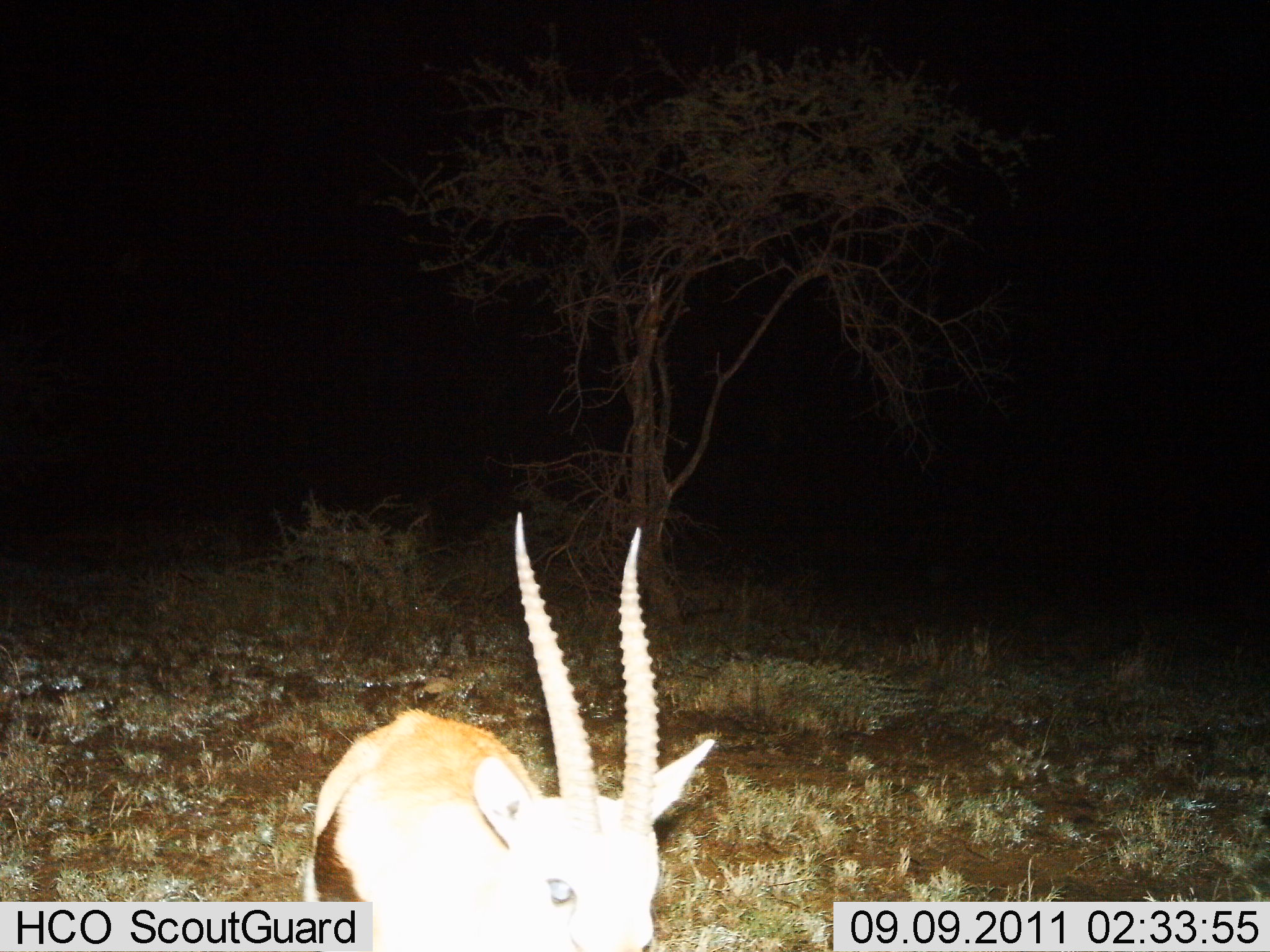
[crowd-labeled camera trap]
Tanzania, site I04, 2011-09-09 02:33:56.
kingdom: Animalia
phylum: Chordata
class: Mammalia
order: Artiodactyla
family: Bovidae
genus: Eudorcas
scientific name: Eudorcas thomsonii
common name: thomson's gazelle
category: gazellethomsons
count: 1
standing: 73%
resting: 0%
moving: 27%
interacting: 0%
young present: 0%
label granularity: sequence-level